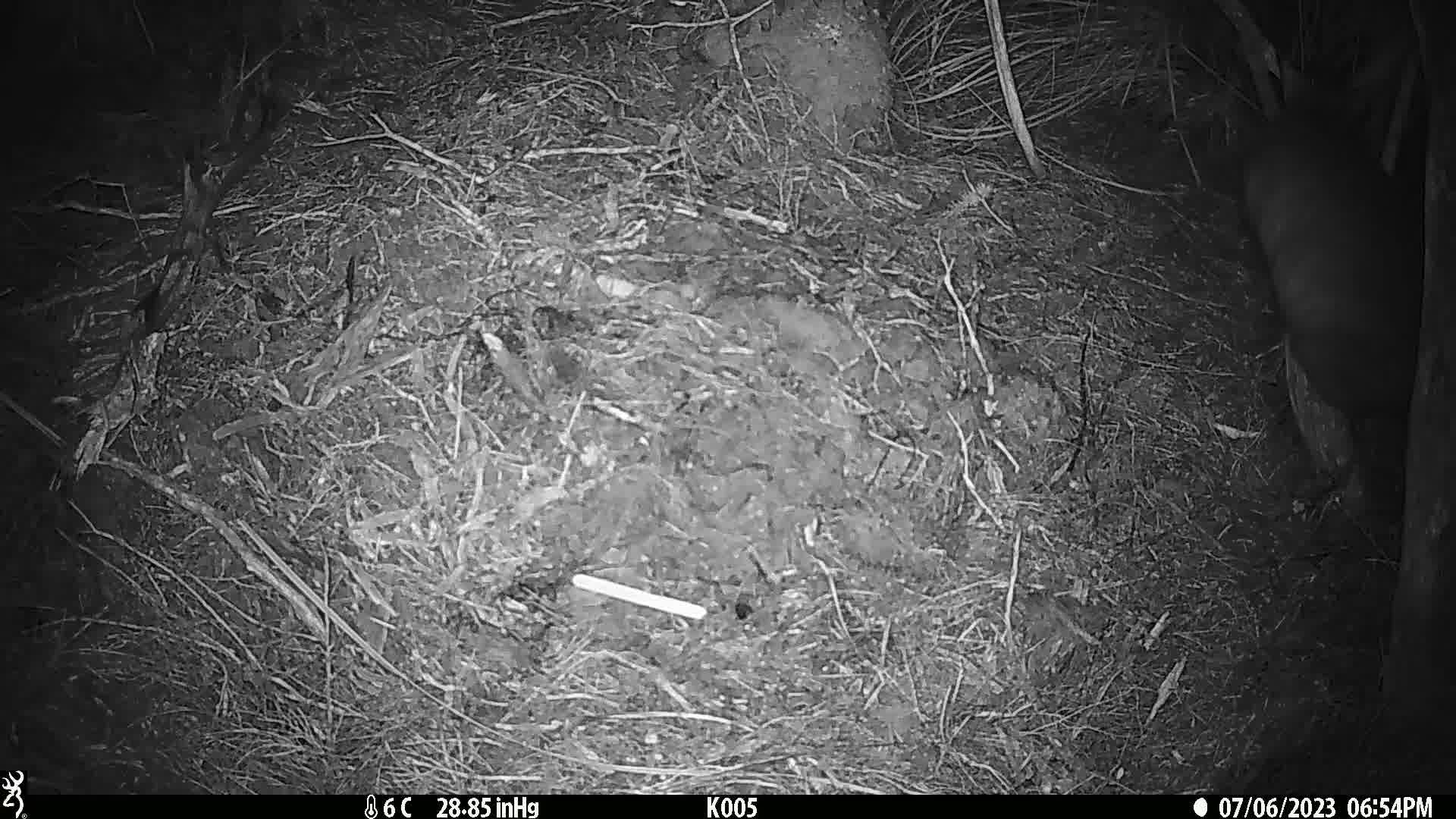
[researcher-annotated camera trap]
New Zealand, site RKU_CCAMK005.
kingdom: Animalia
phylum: Chordata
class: Mammalia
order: Diprotodontia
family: Phalangeridae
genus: Trichosurus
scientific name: Trichosurus vulpecula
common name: common brushtail possum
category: possum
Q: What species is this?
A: Possum (common brushtail possum) (Trichosurus vulpecula).